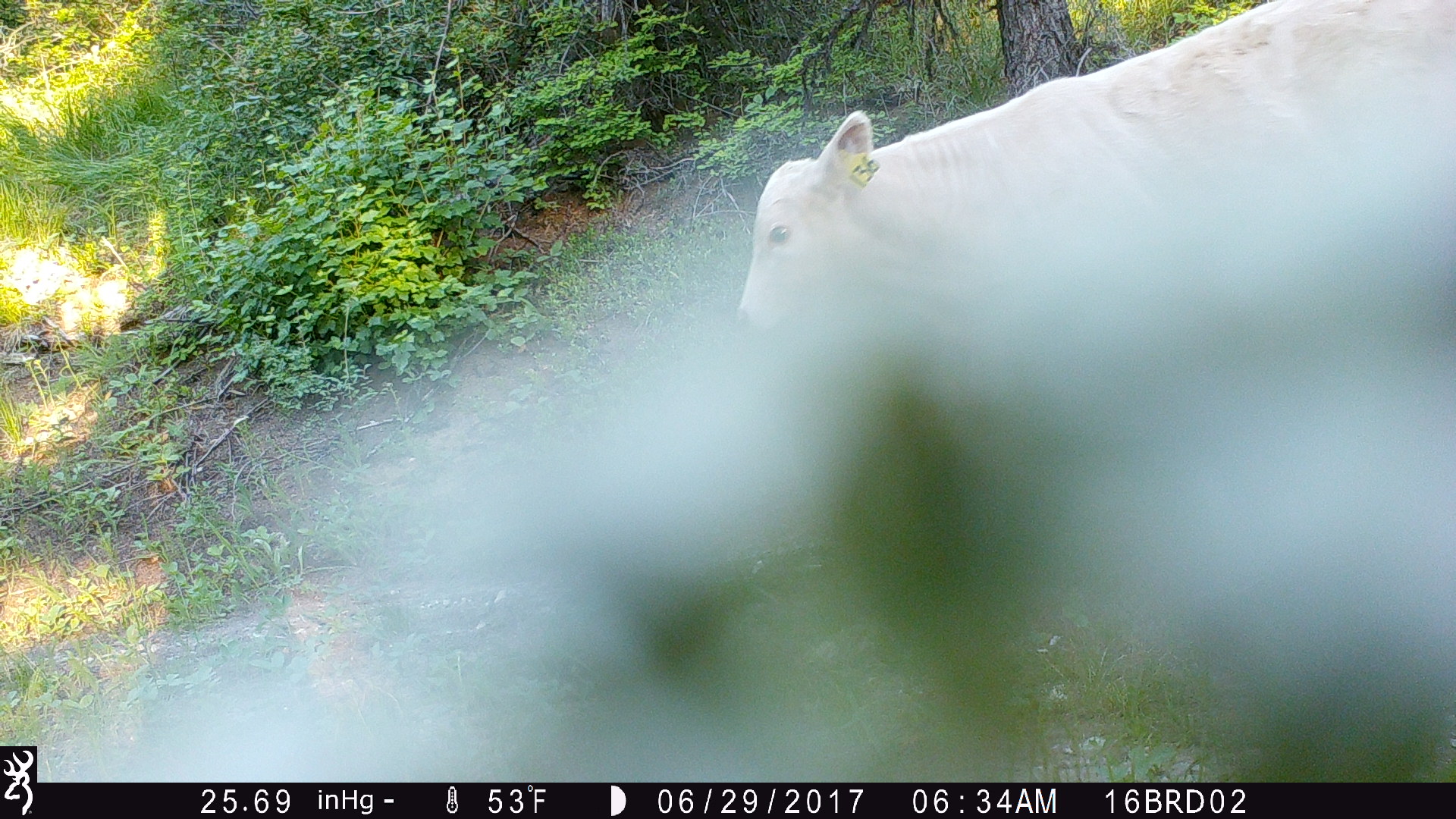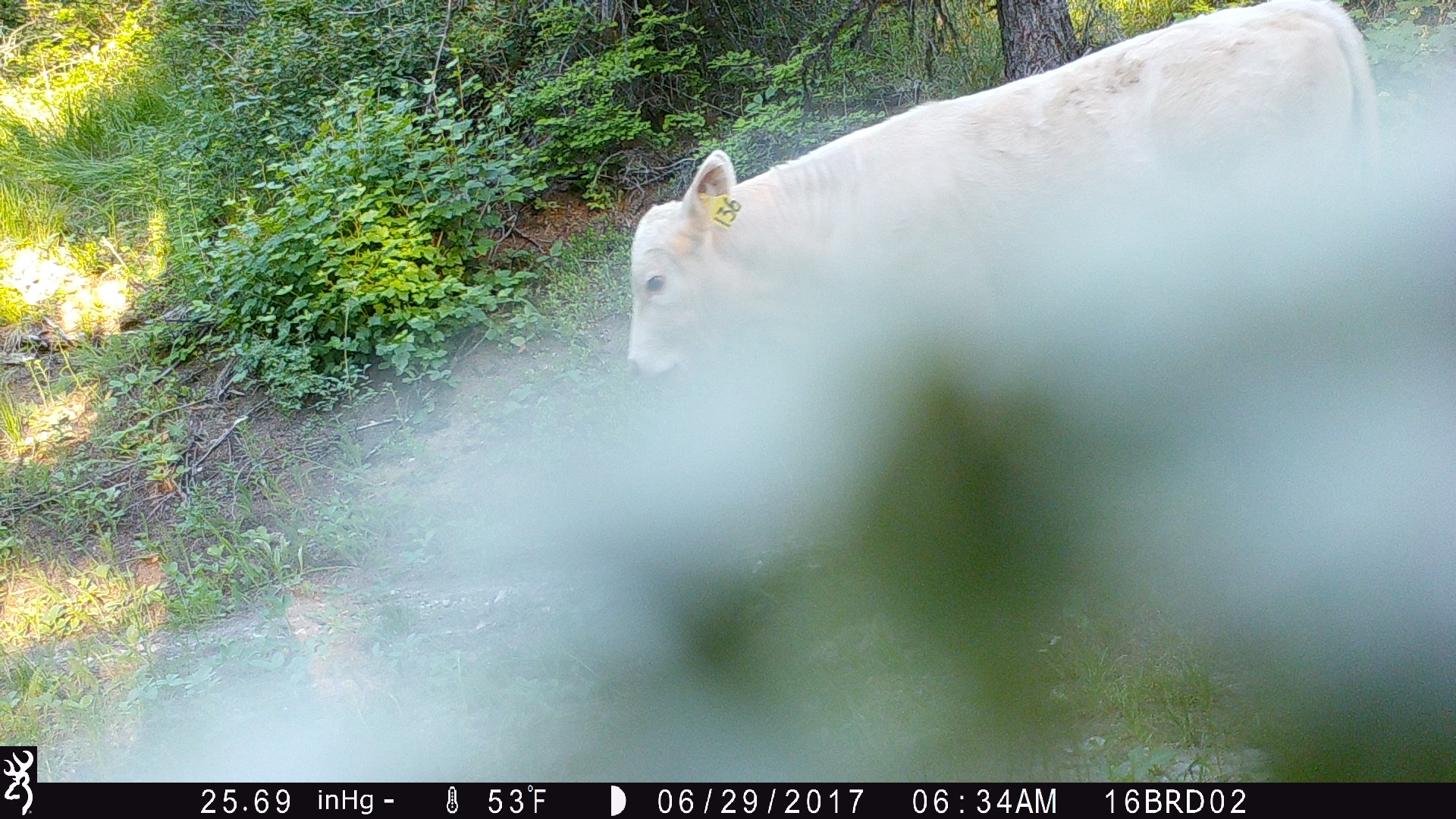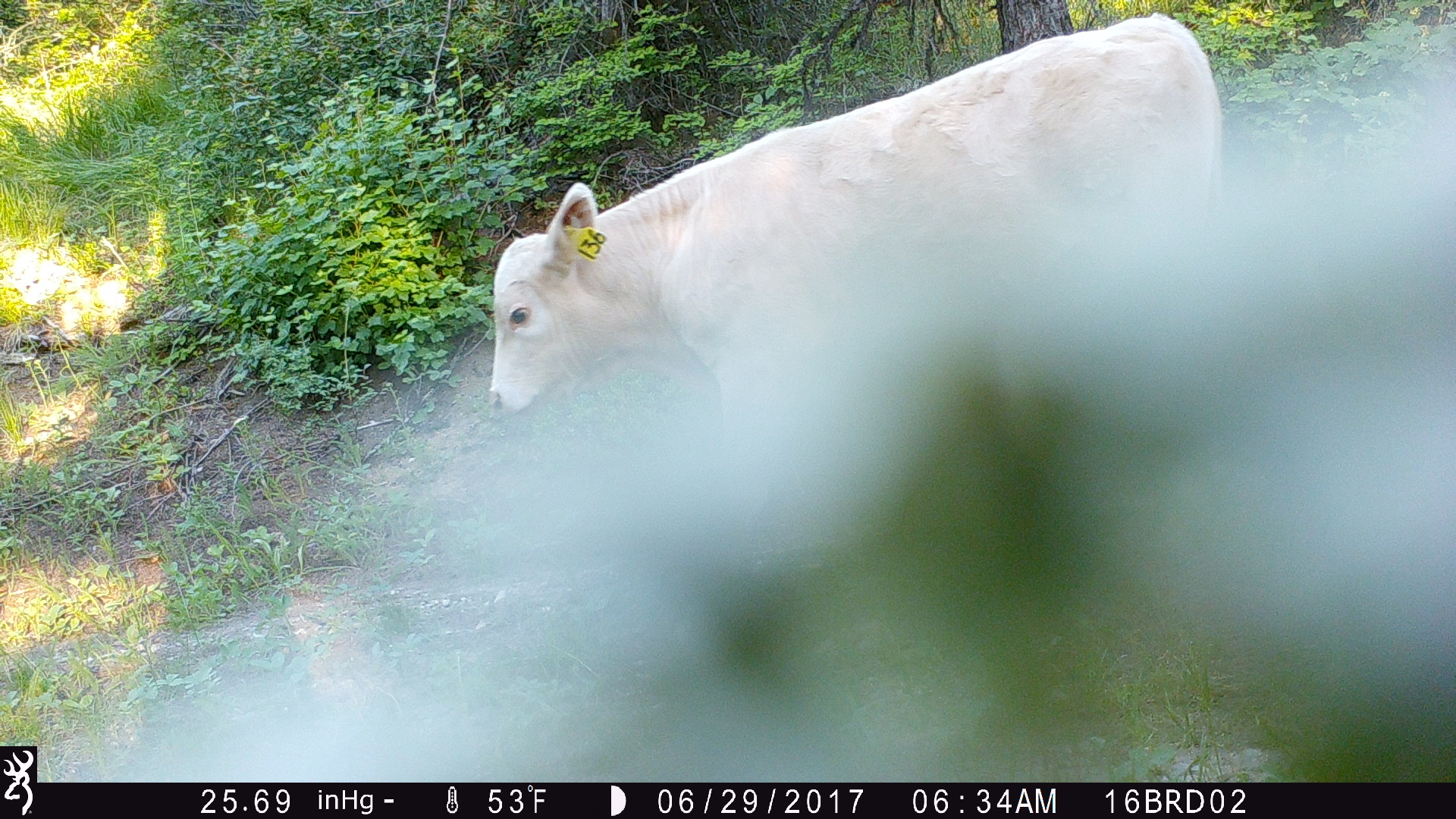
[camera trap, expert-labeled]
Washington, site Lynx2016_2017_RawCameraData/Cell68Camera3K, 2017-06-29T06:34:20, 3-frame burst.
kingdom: Animalia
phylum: Chordata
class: Mammalia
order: Artiodactyla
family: Bovidae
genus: Bos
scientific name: Bos taurus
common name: domestic cattle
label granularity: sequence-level